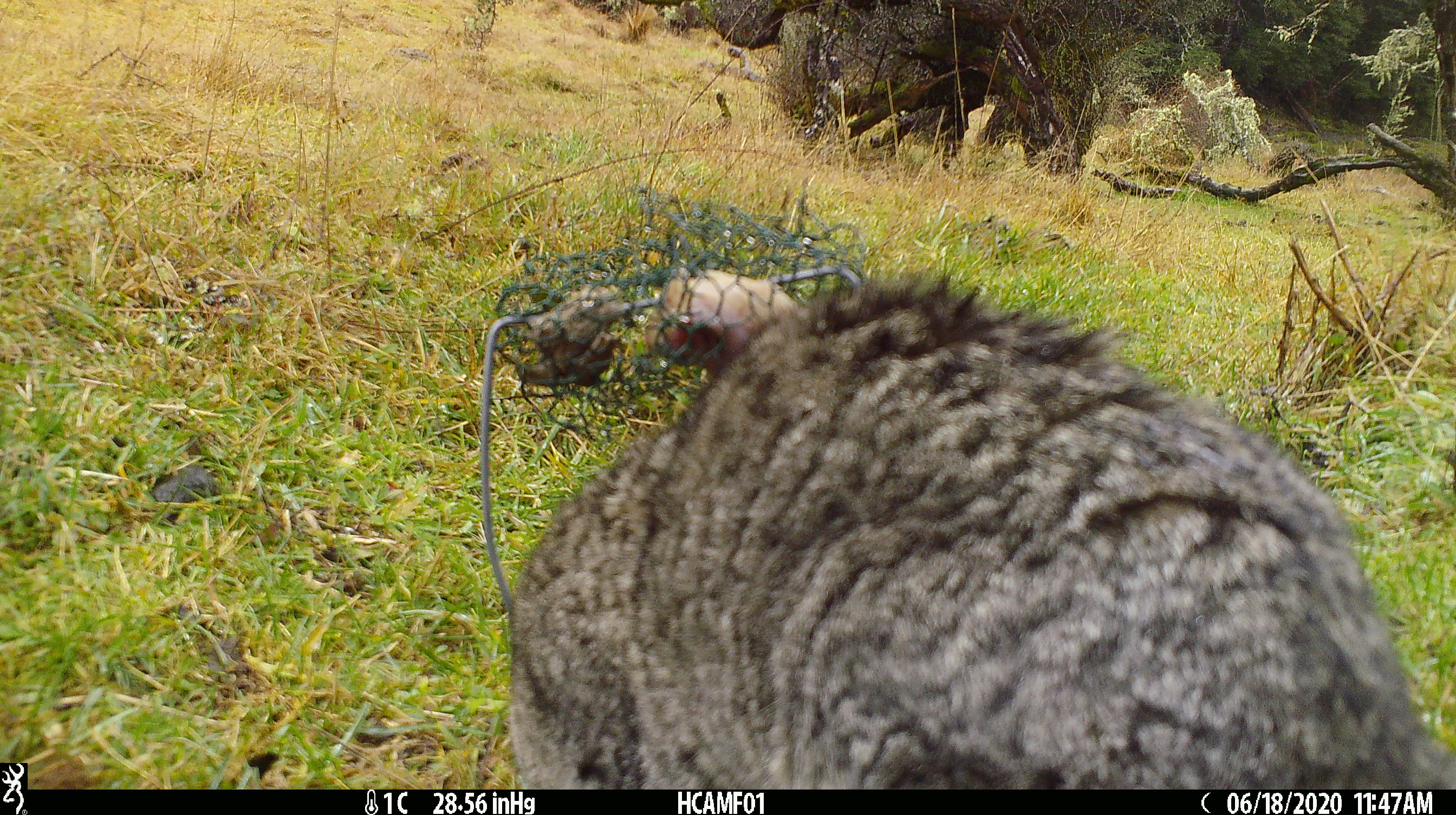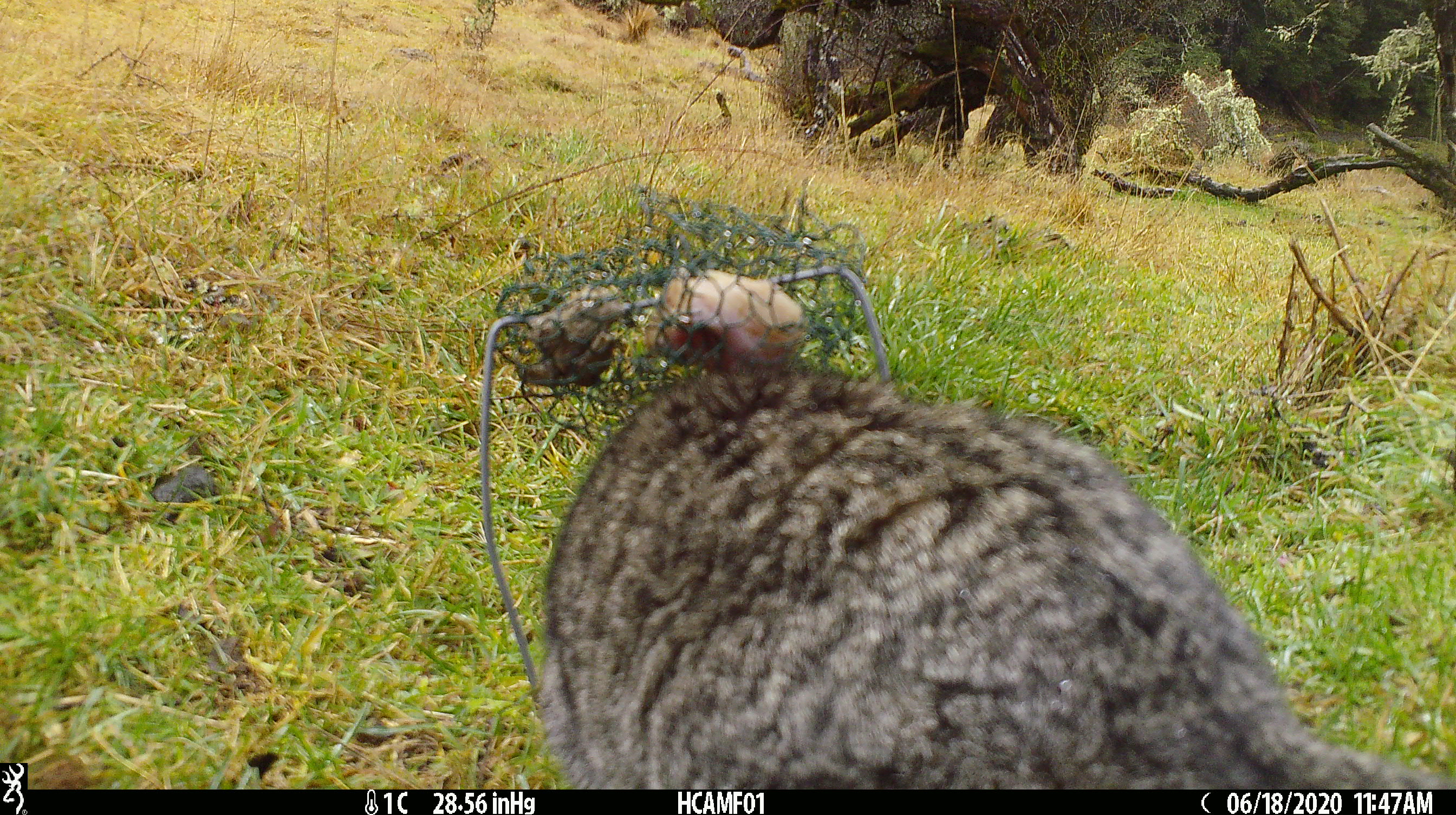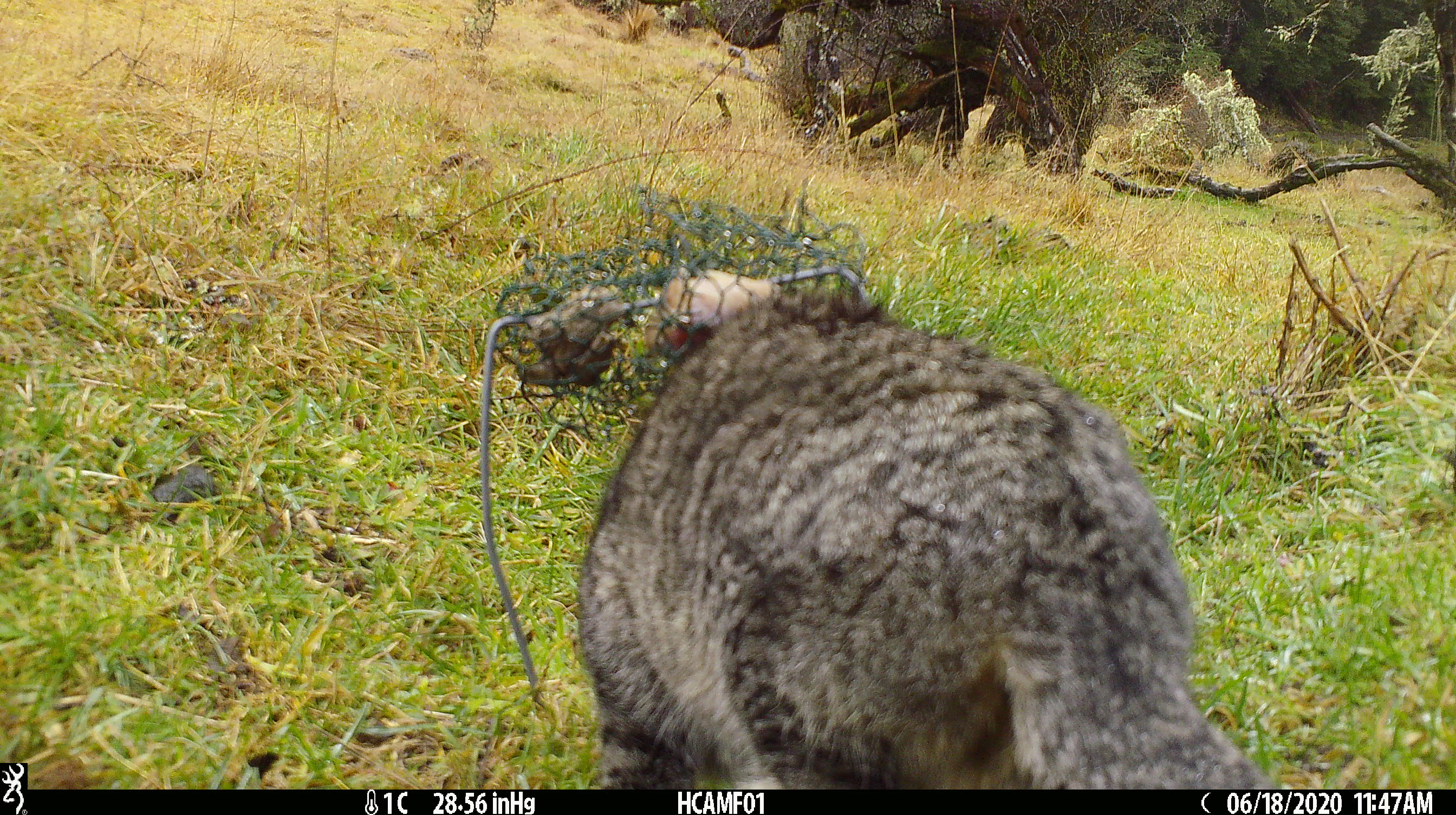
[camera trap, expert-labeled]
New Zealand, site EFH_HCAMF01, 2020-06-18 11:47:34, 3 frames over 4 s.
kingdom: Animalia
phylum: Chordata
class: Mammalia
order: Carnivora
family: Felidae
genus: Felis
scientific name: Felis catus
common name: domestic cat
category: cat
Cat (domestic cat) (Felis catus).